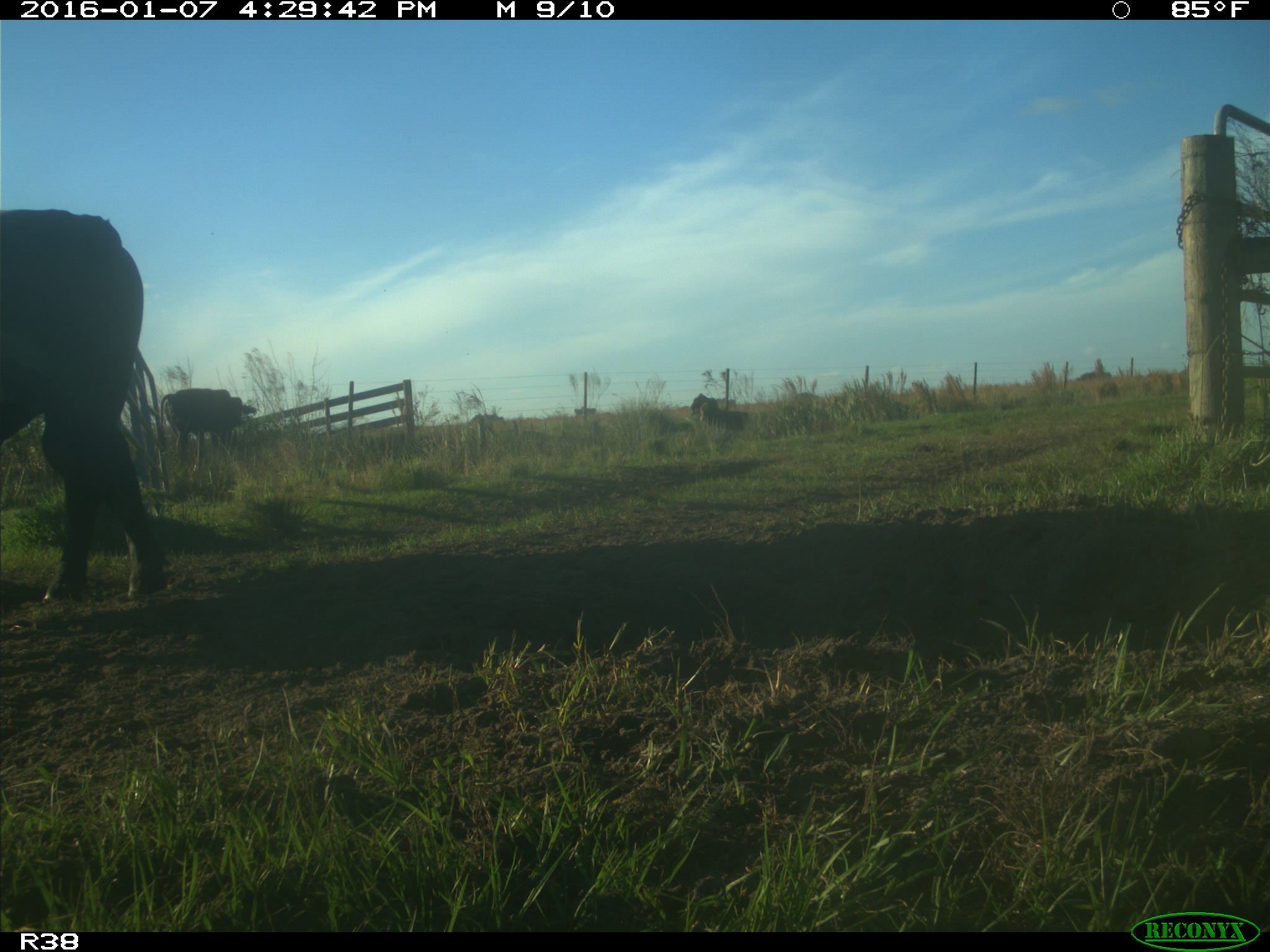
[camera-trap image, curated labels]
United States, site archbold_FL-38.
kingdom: Animalia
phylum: Chordata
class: Mammalia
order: Artiodactyla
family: Bovidae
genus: Bos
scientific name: Bos taurus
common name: domestic cow